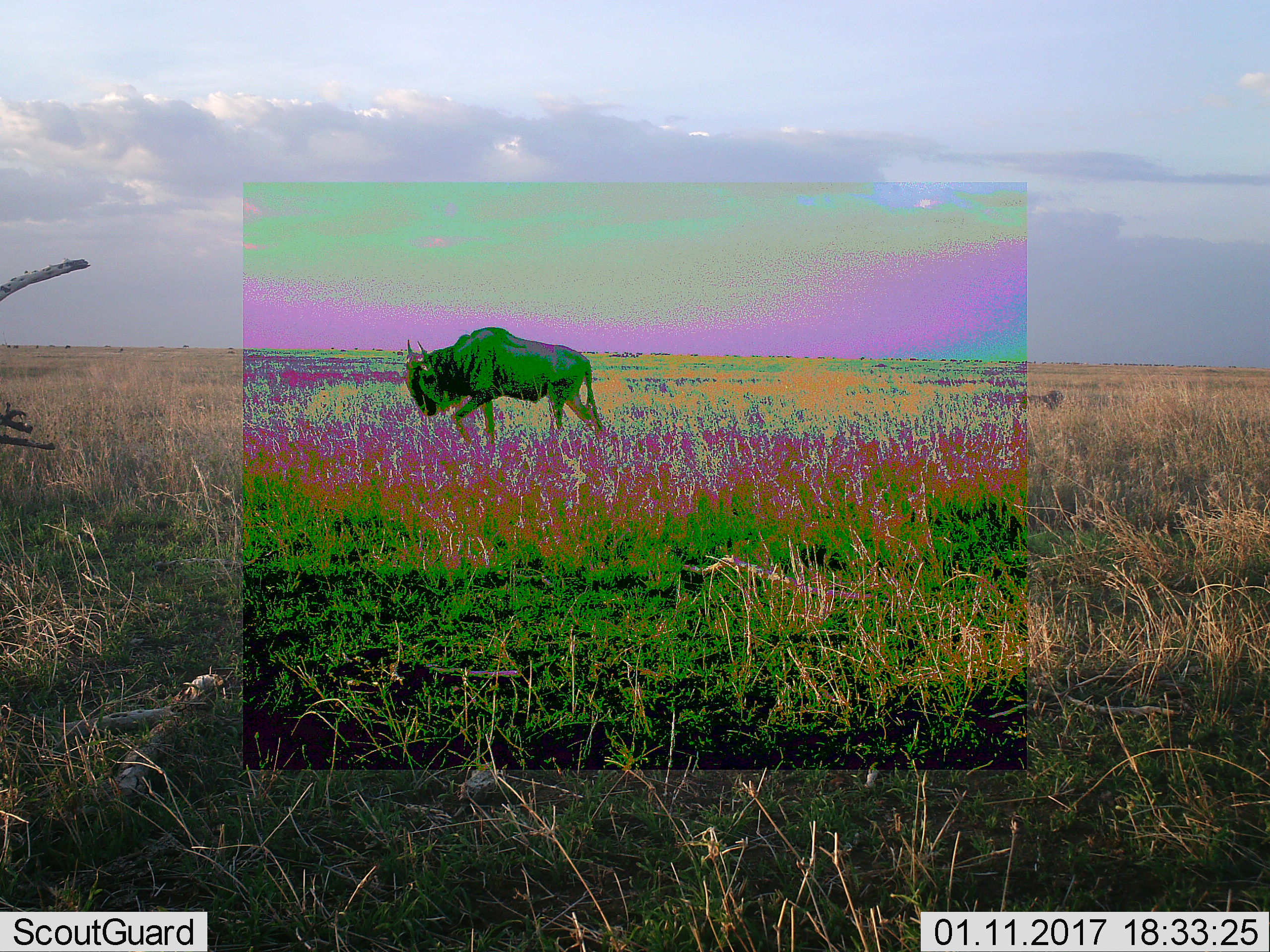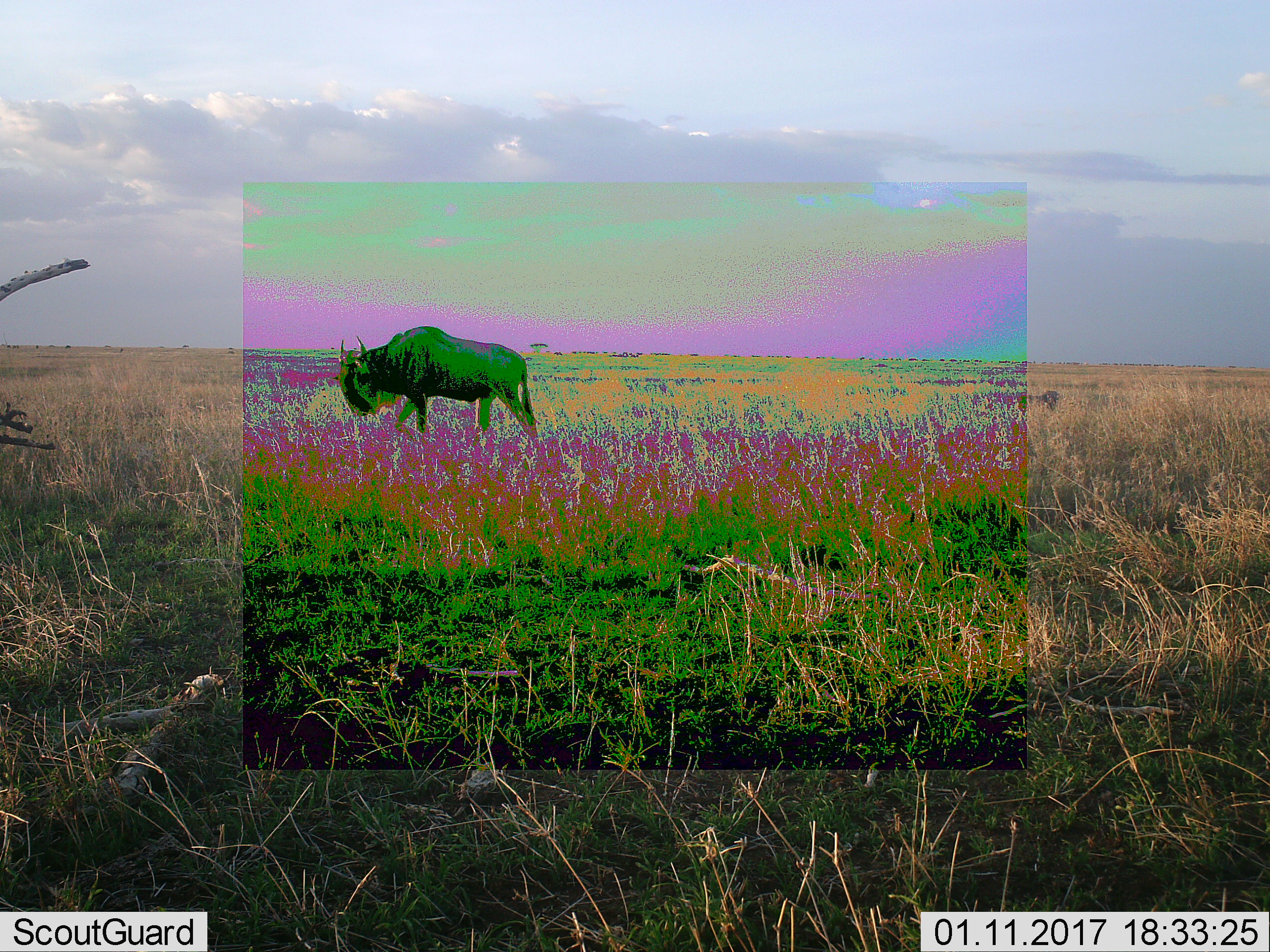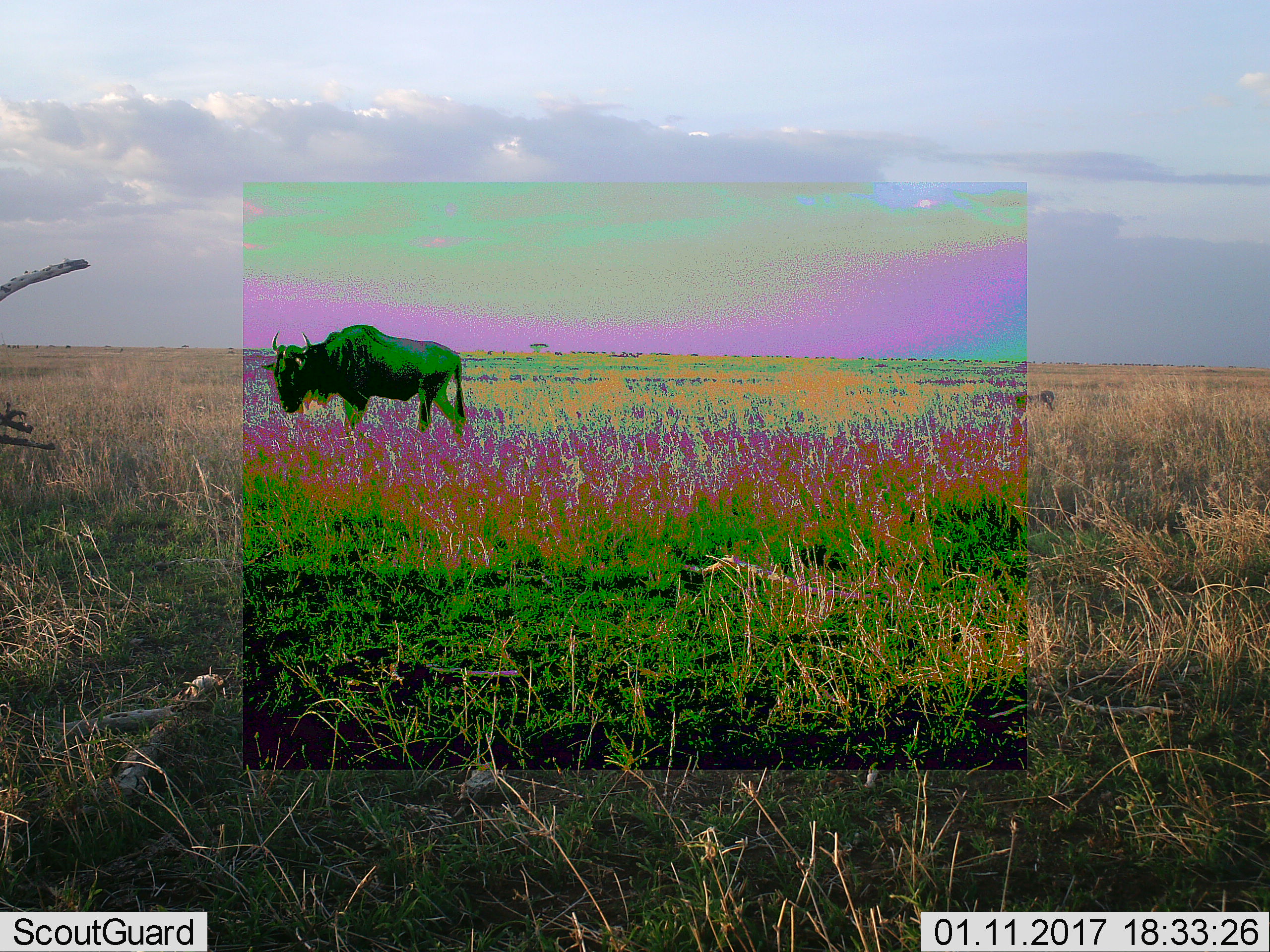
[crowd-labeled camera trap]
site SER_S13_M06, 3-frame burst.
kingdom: Animalia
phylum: Chordata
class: Mammalia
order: Artiodactyla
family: Bovidae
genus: Connochaetes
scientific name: Connochaetes taurinus taurinus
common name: blue wildebeest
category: wildebeestblue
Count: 1.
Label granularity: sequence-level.